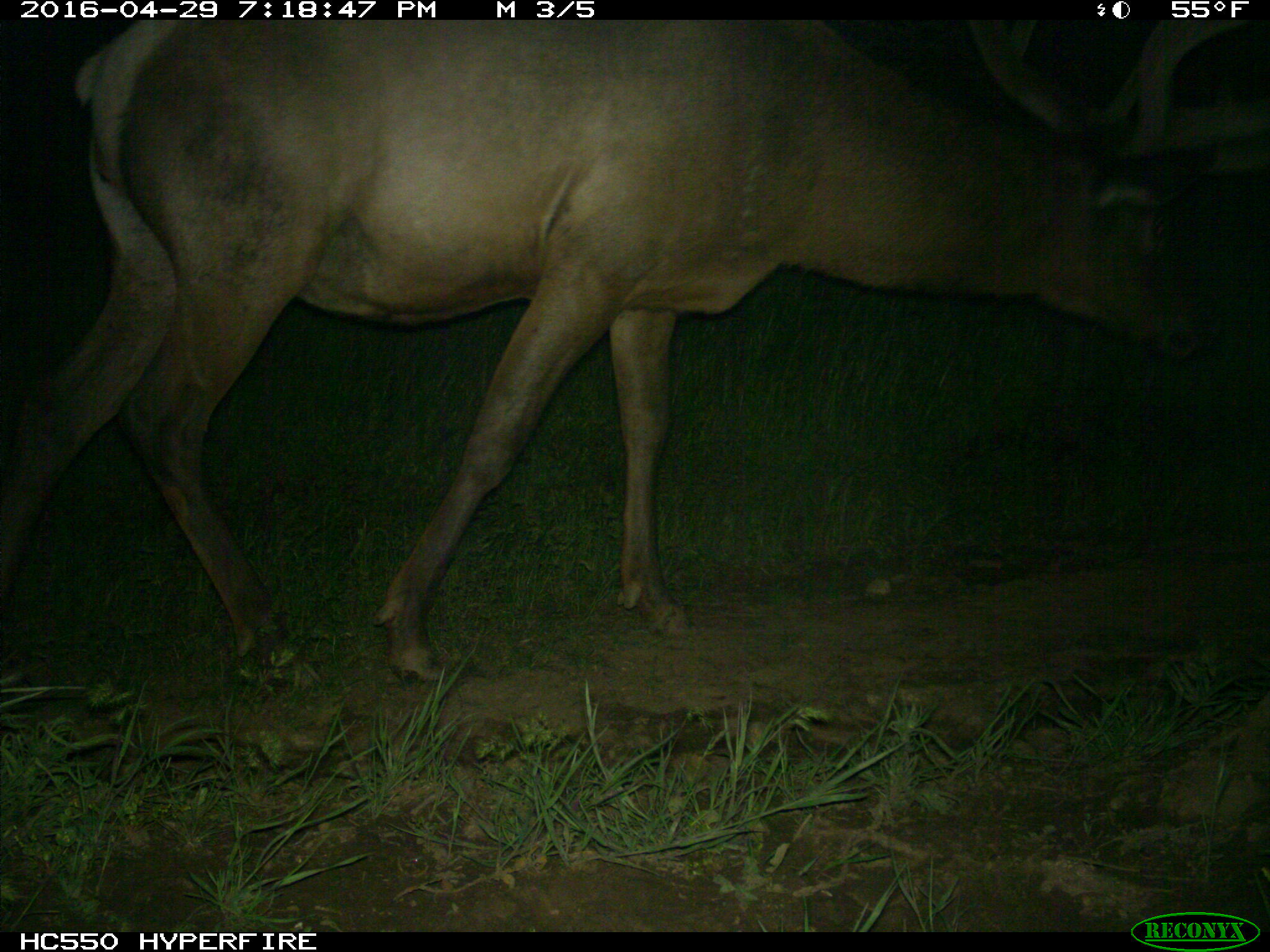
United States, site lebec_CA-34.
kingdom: Animalia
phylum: Chordata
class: Mammalia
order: Artiodactyla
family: Cervidae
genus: Cervus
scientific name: Cervus canadensis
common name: elk